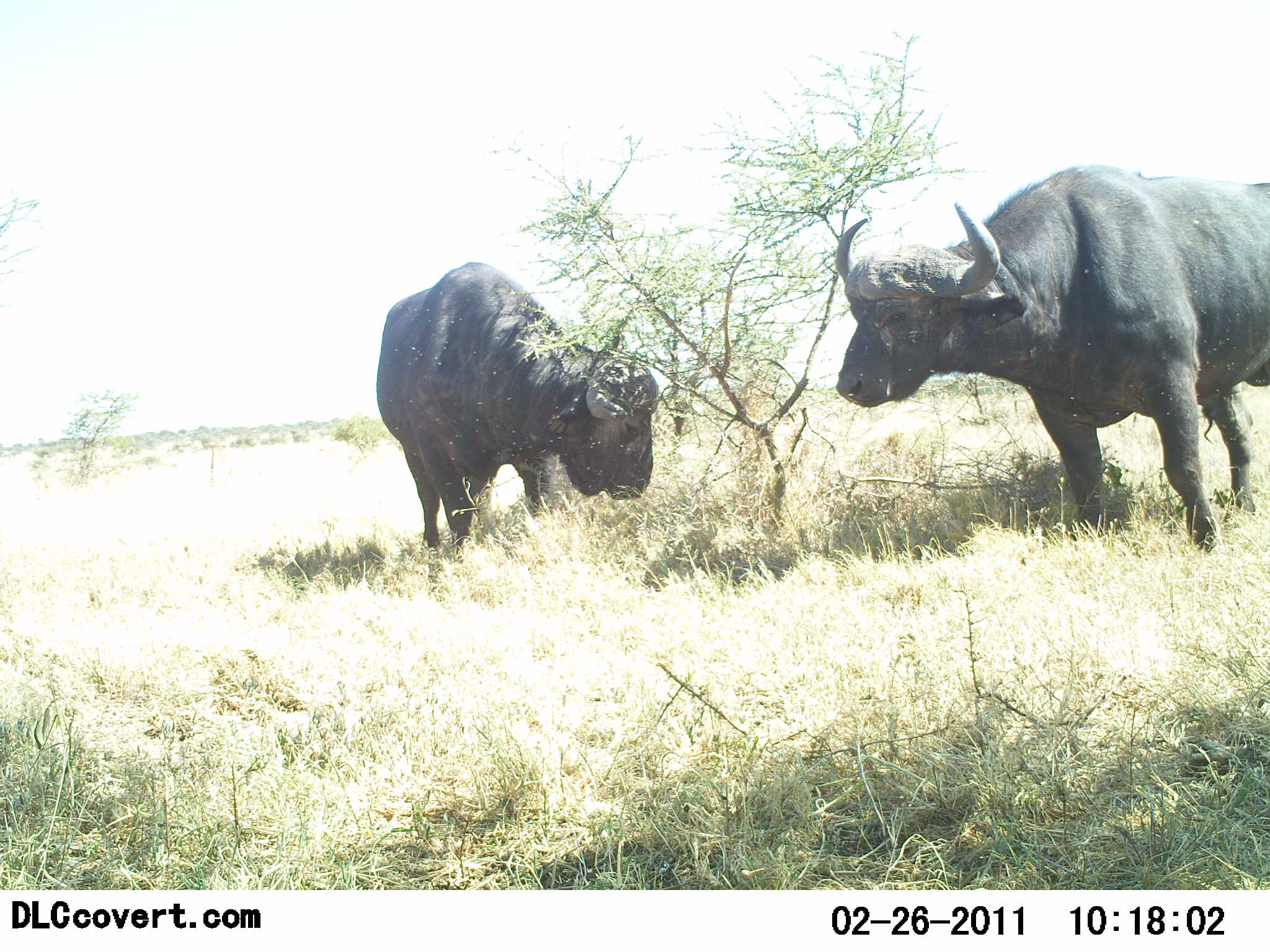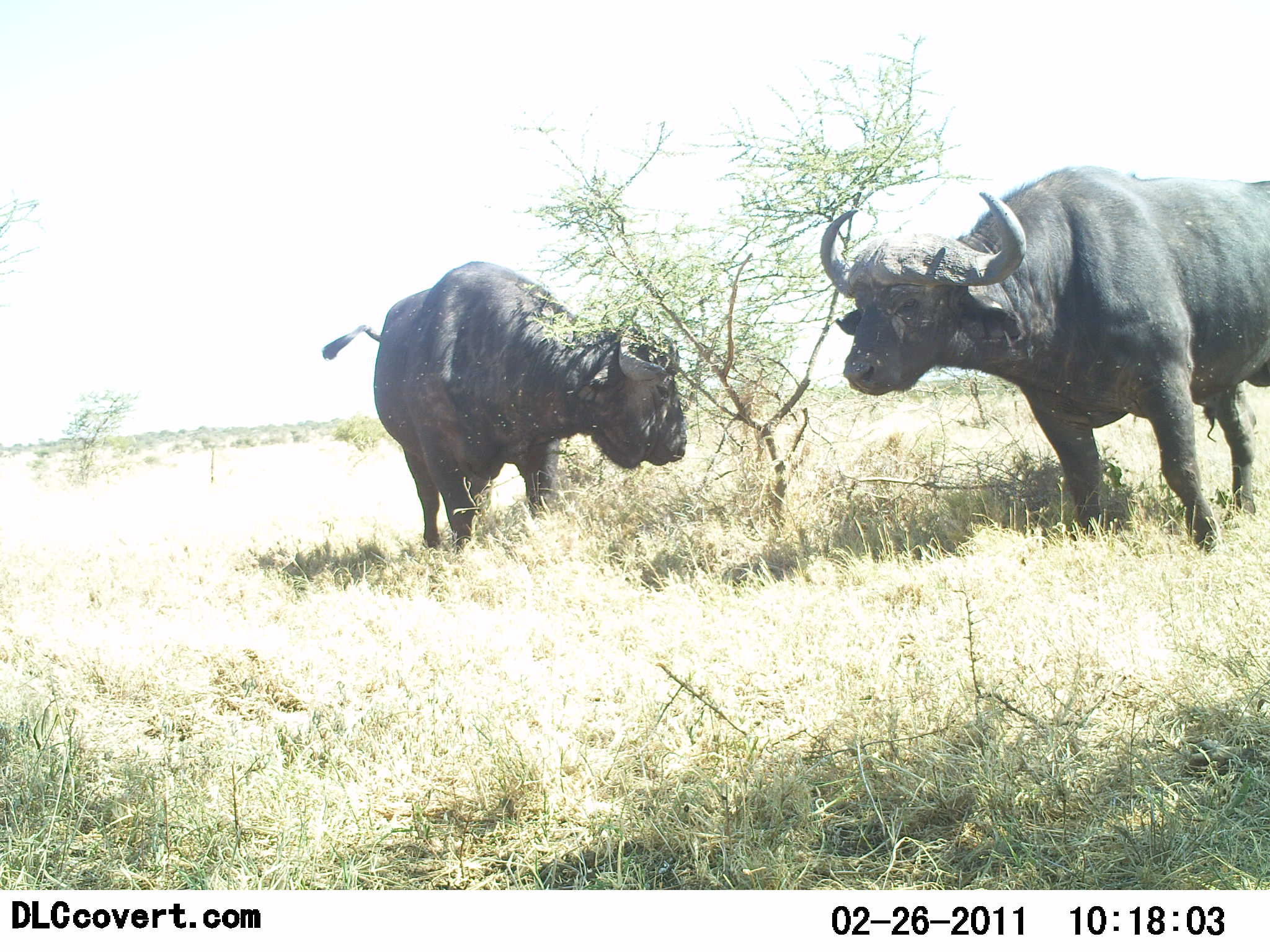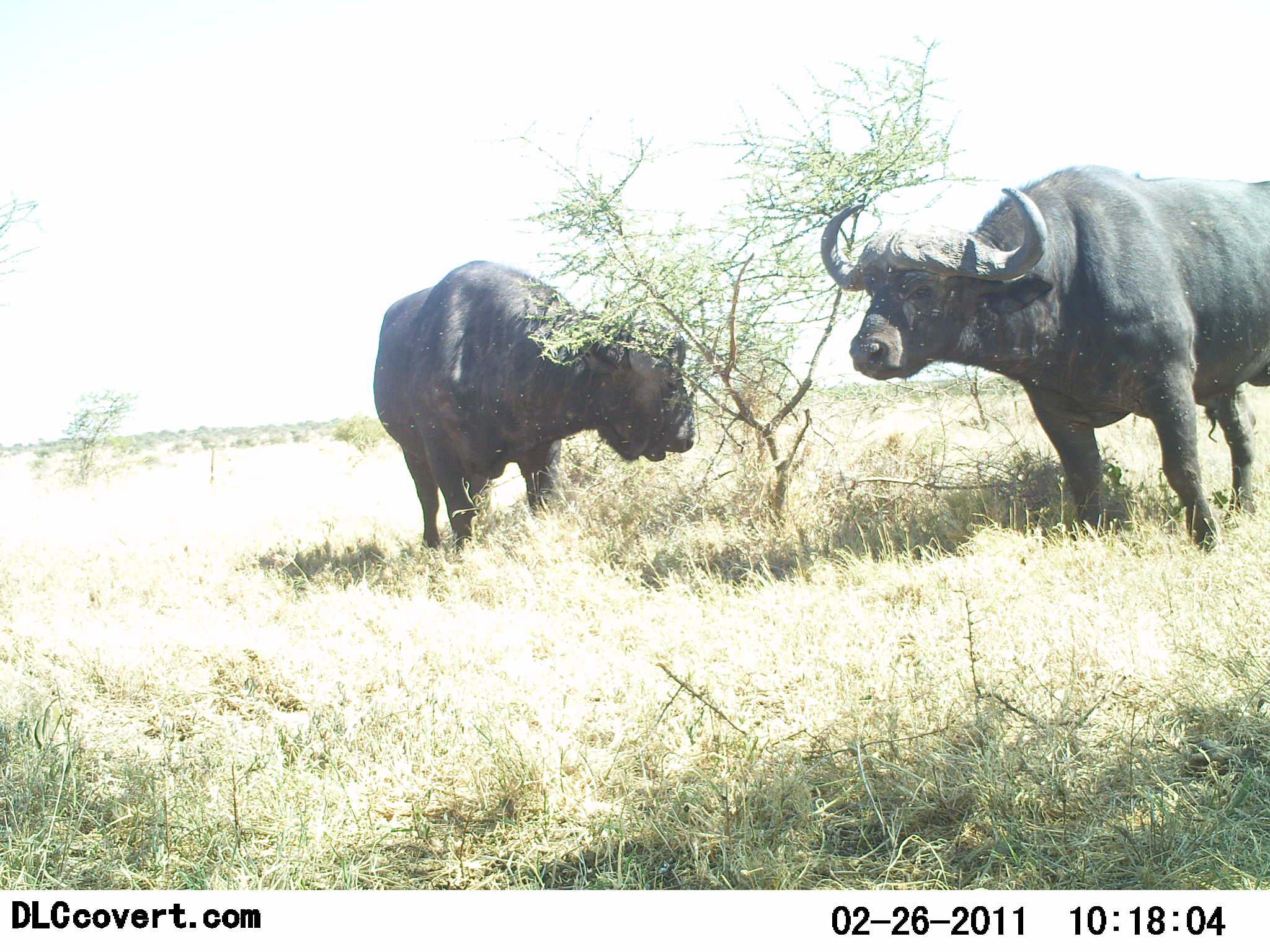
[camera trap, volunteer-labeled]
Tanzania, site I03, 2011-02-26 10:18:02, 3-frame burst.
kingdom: Animalia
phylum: Chordata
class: Mammalia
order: Artiodactyla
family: Bovidae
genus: Syncerus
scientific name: Syncerus caffer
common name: cape buffalo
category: buffalo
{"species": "buffalo (cape buffalo) (Syncerus caffer)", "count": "2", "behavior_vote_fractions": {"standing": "82%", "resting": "0%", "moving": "0%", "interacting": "0%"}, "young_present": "0%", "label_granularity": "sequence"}